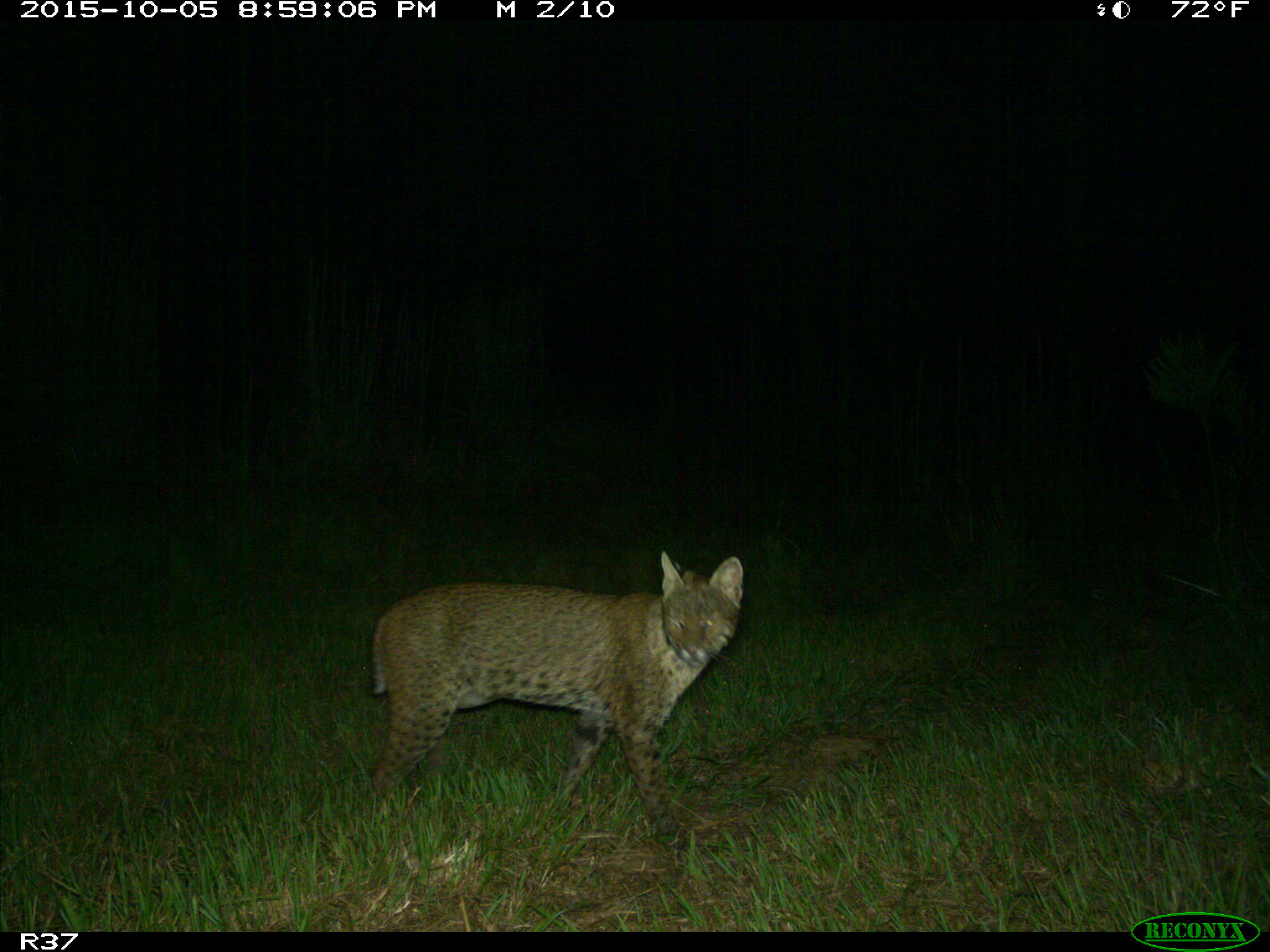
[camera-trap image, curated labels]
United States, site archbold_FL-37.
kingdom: Animalia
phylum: Chordata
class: Mammalia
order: Carnivora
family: Felidae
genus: Lynx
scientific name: Lynx rufus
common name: bobcat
Lynx rufus (bobcat).